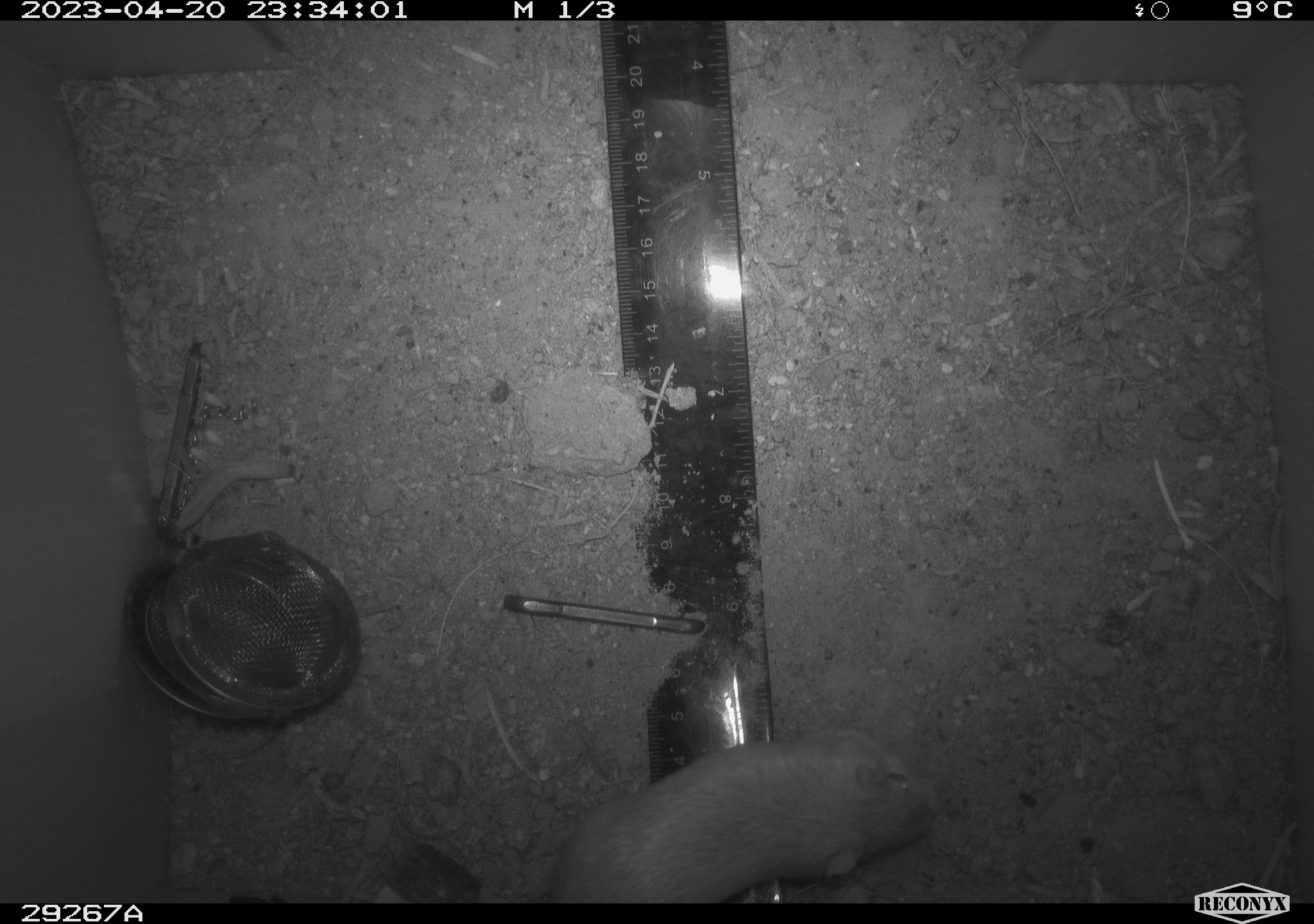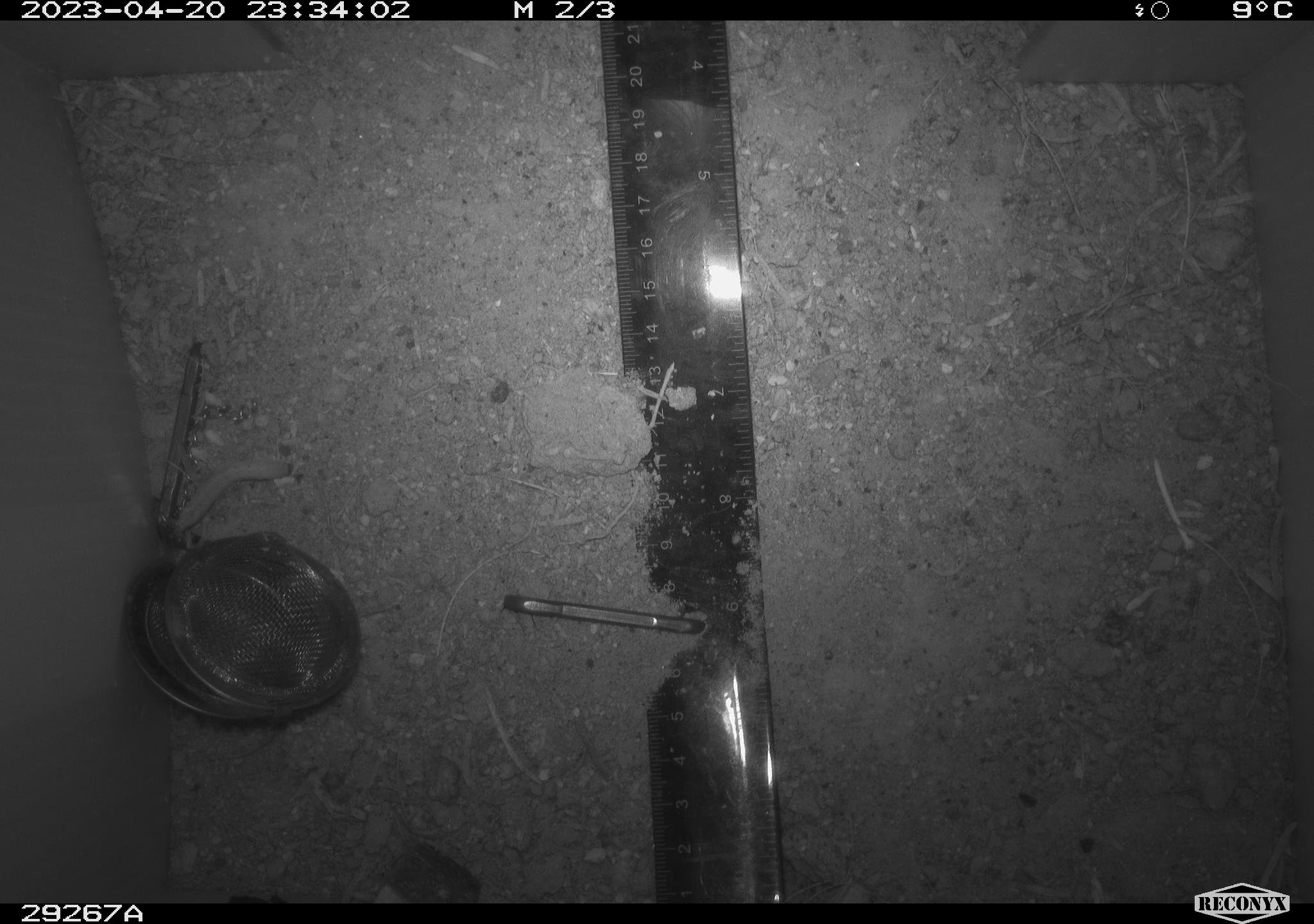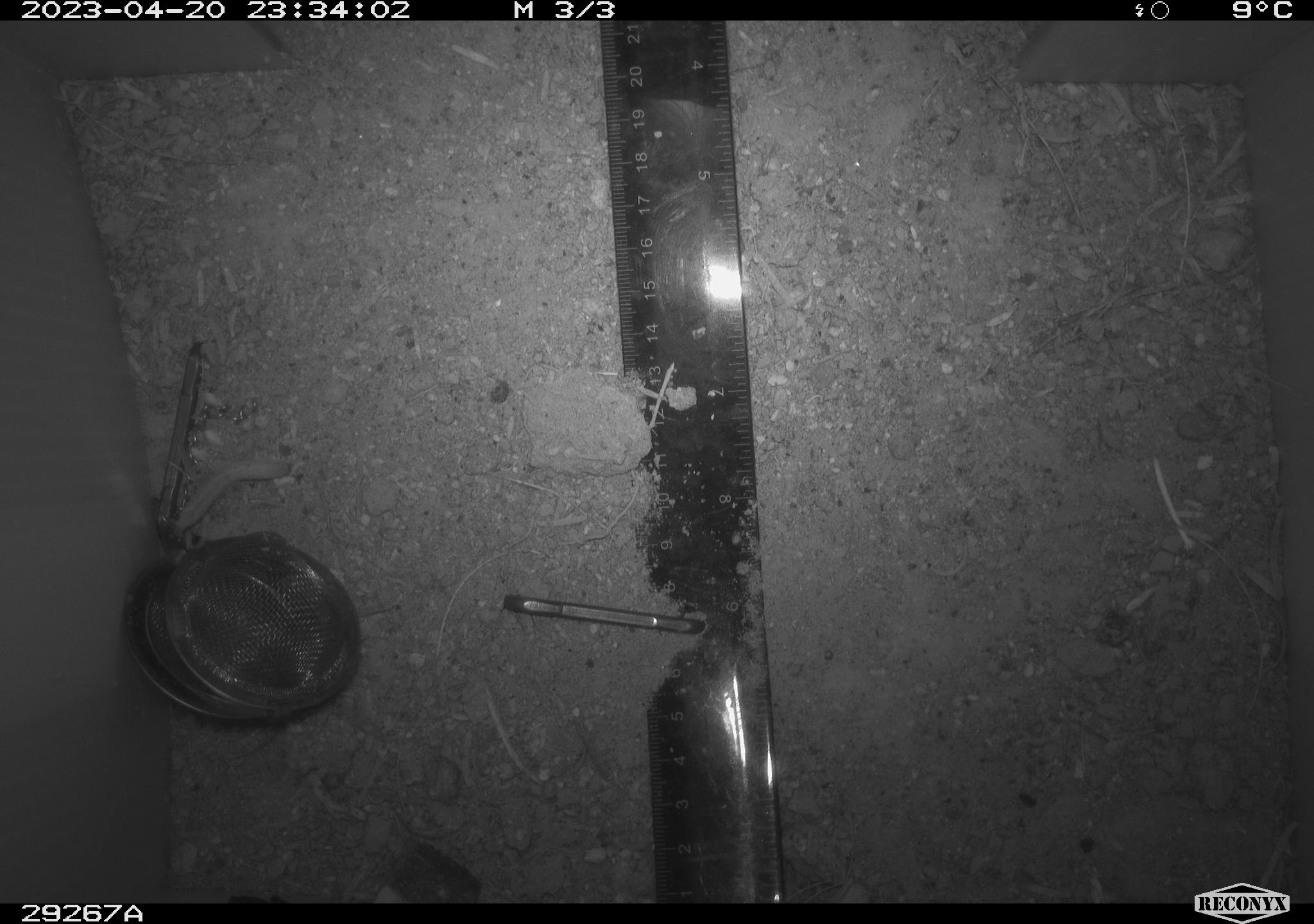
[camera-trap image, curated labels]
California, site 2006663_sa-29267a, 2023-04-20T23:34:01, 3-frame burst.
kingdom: Animalia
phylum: Chordata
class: Mammalia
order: Rodentia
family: Heteromyidae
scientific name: Heteromyidae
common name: kangaroo rats and pocket mice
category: heteromyidae family